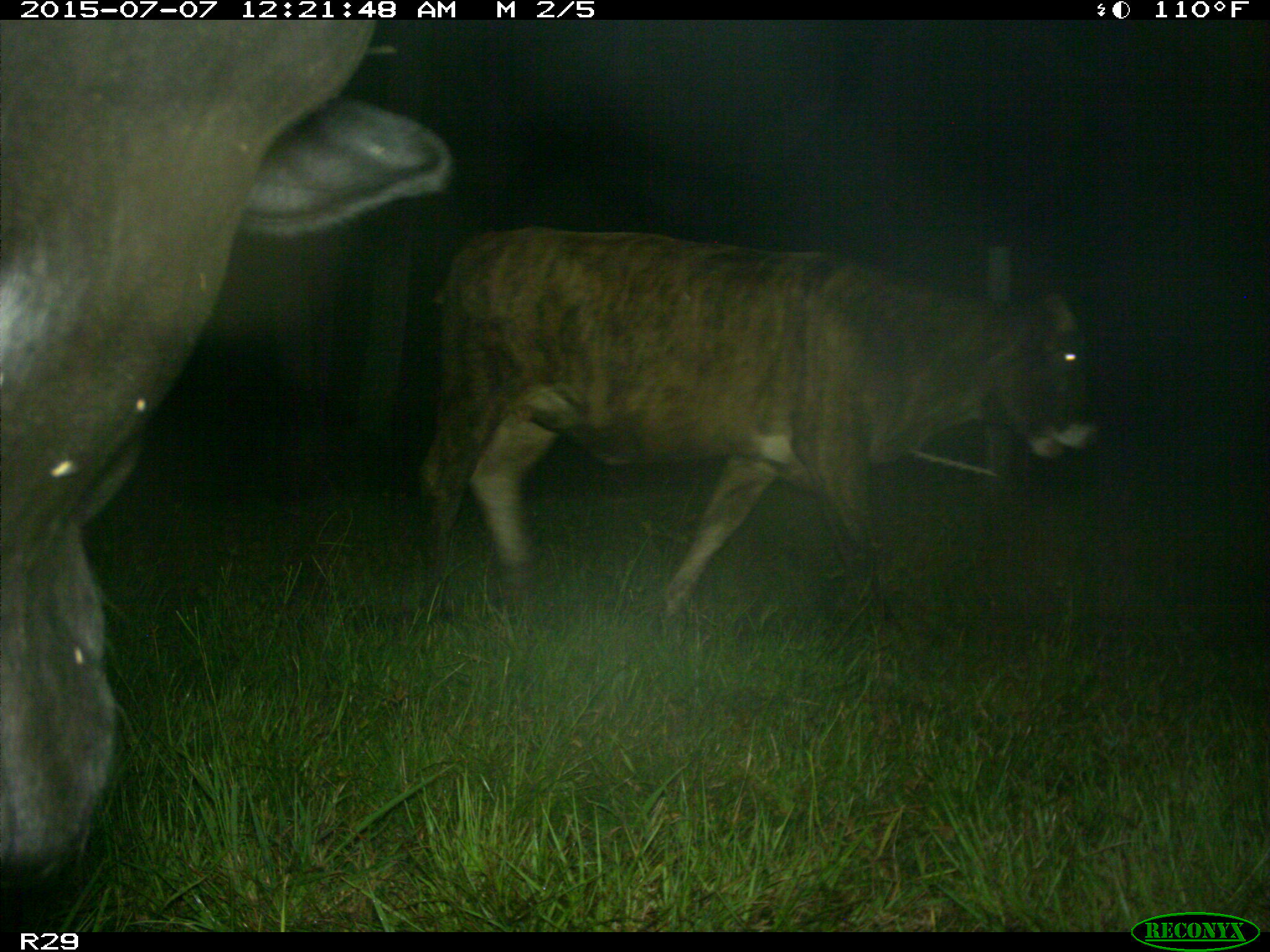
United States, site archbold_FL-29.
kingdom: Animalia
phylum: Chordata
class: Mammalia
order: Artiodactyla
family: Bovidae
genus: Bos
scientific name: Bos taurus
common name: domestic cow